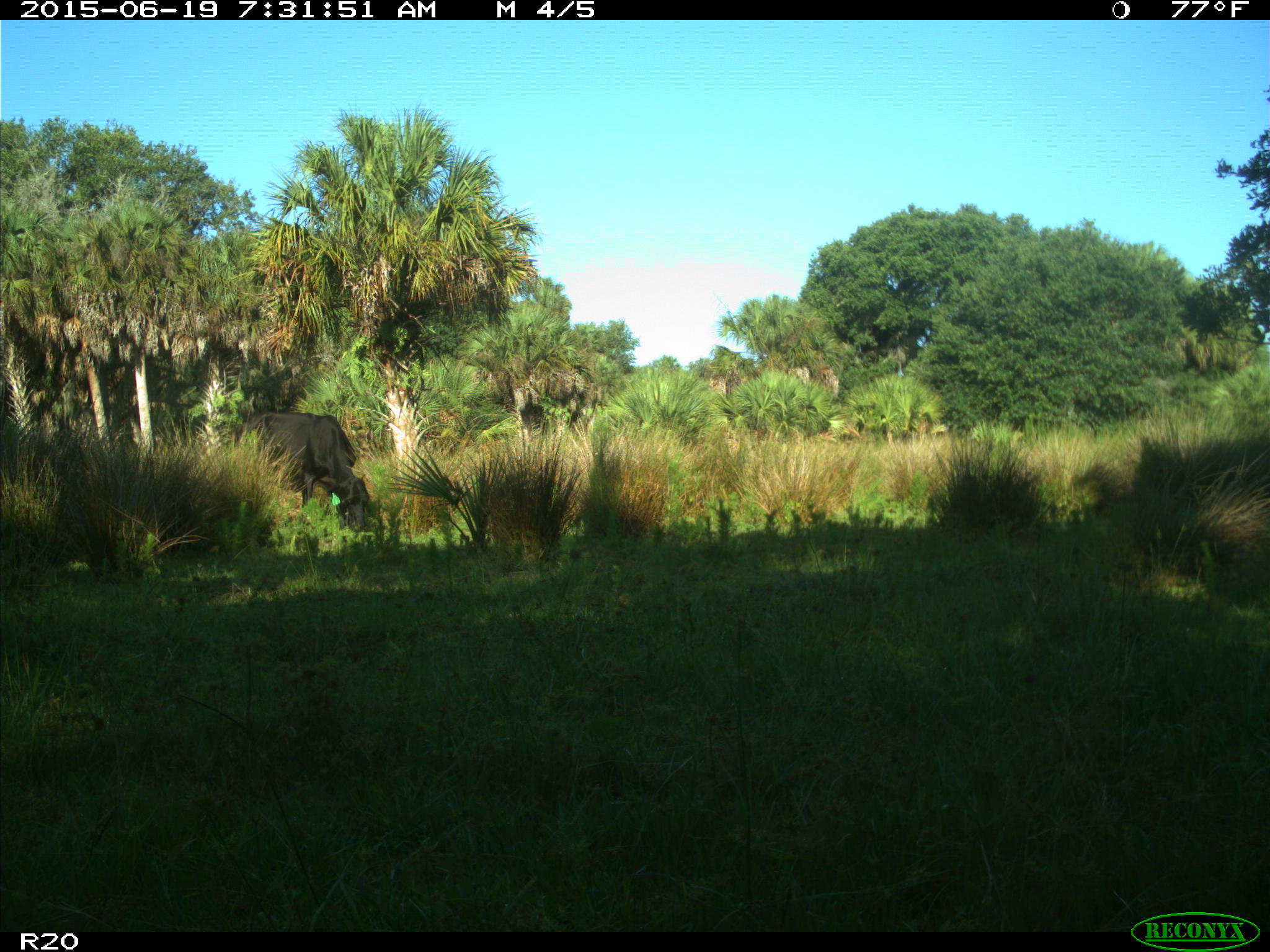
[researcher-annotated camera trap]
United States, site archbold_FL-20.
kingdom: Animalia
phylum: Chordata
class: Mammalia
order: Artiodactyla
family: Bovidae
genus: Bos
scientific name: Bos taurus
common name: domestic cow